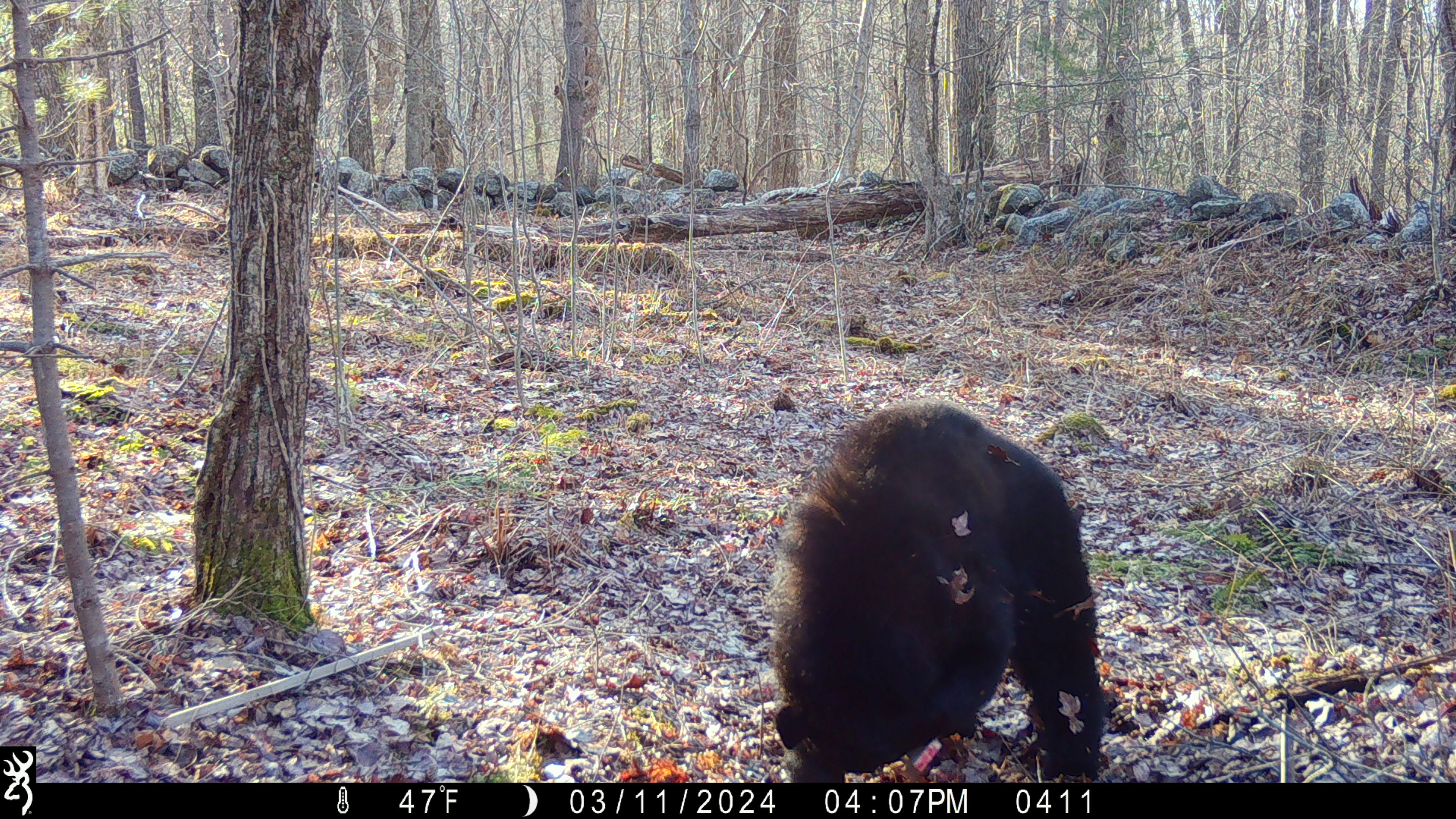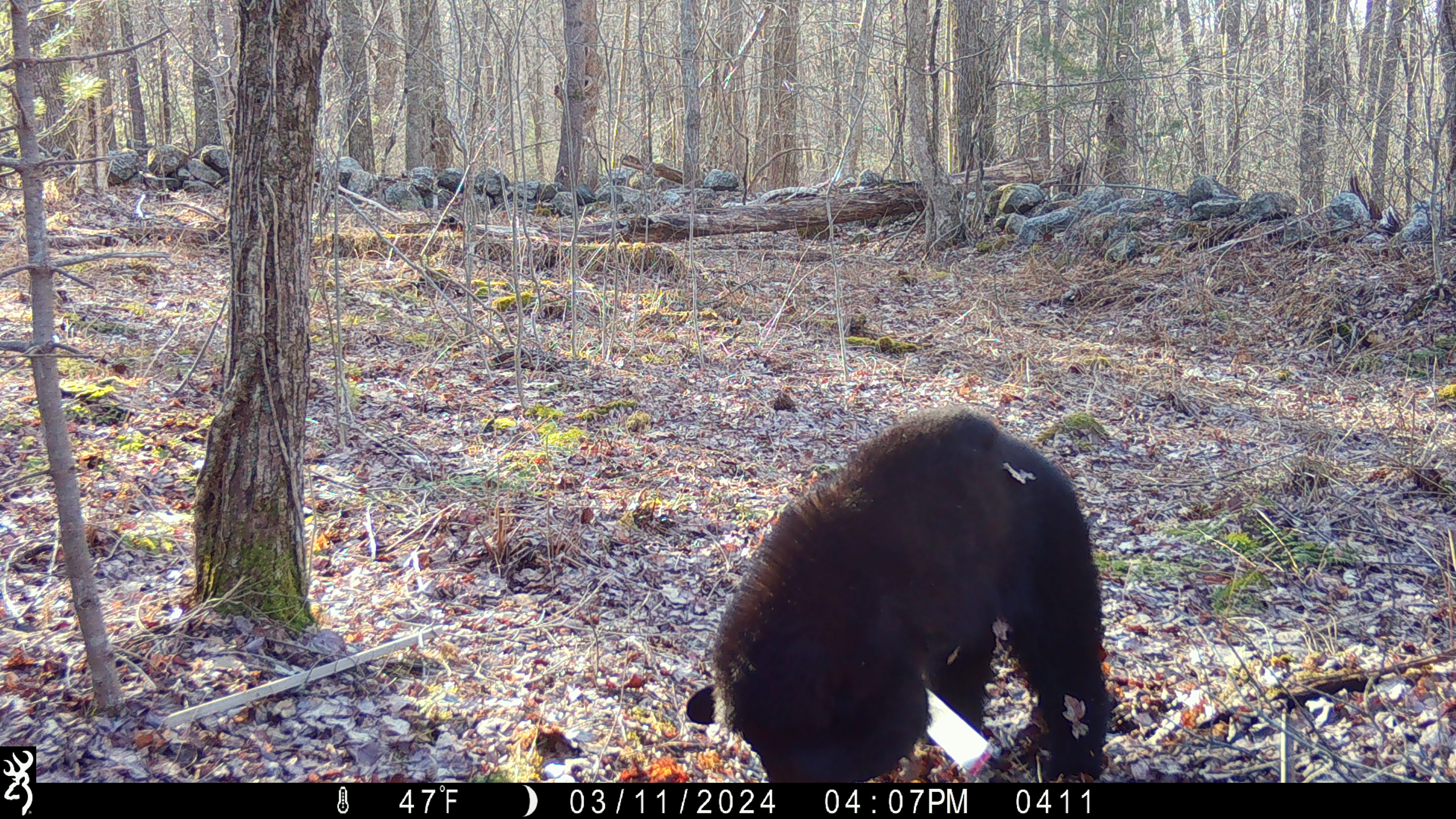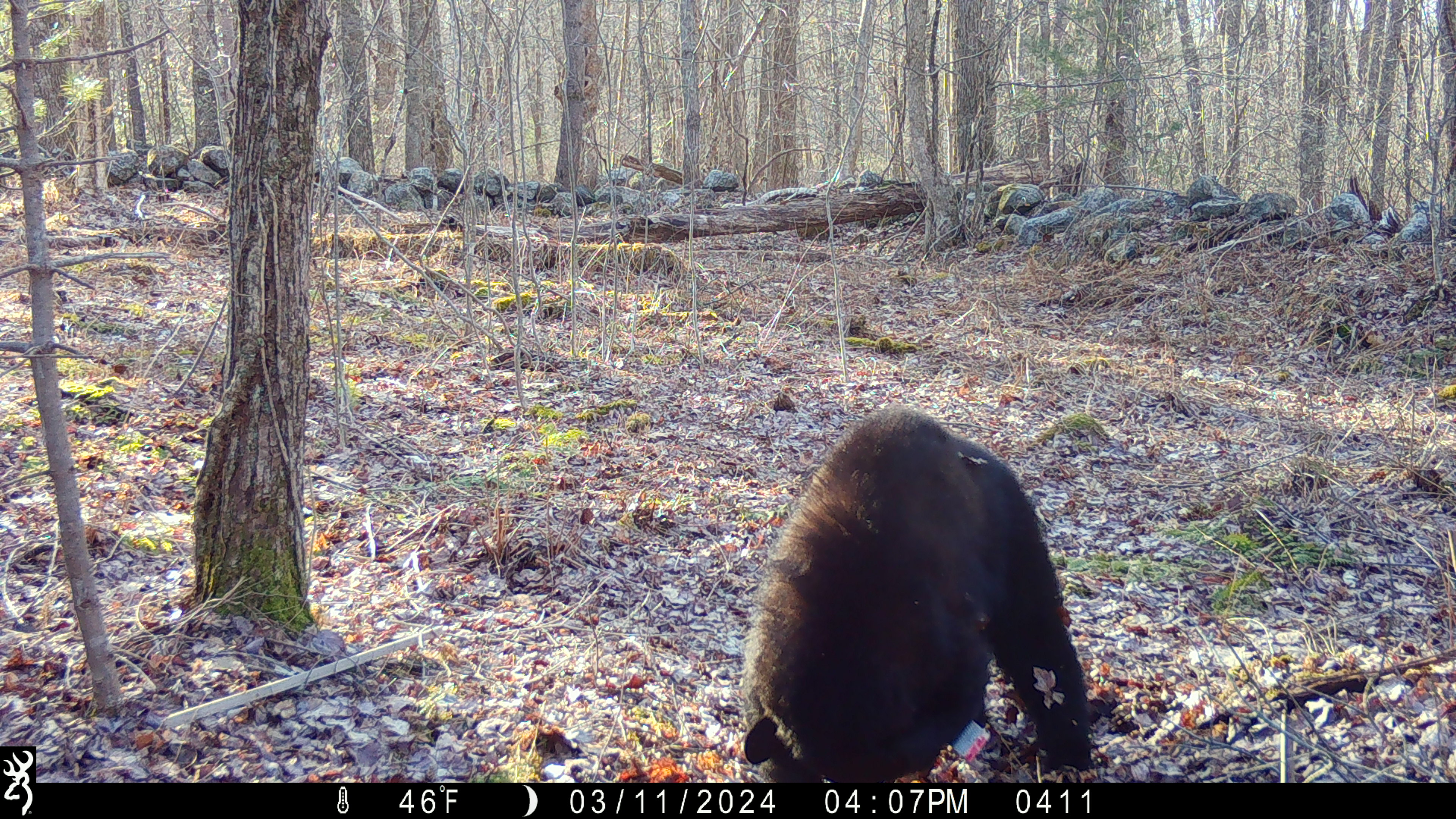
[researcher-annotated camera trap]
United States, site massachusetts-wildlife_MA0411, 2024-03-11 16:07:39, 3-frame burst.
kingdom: Animalia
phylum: Chordata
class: Mammalia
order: Carnivora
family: Ursidae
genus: Ursus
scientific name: Ursus americanus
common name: black bear